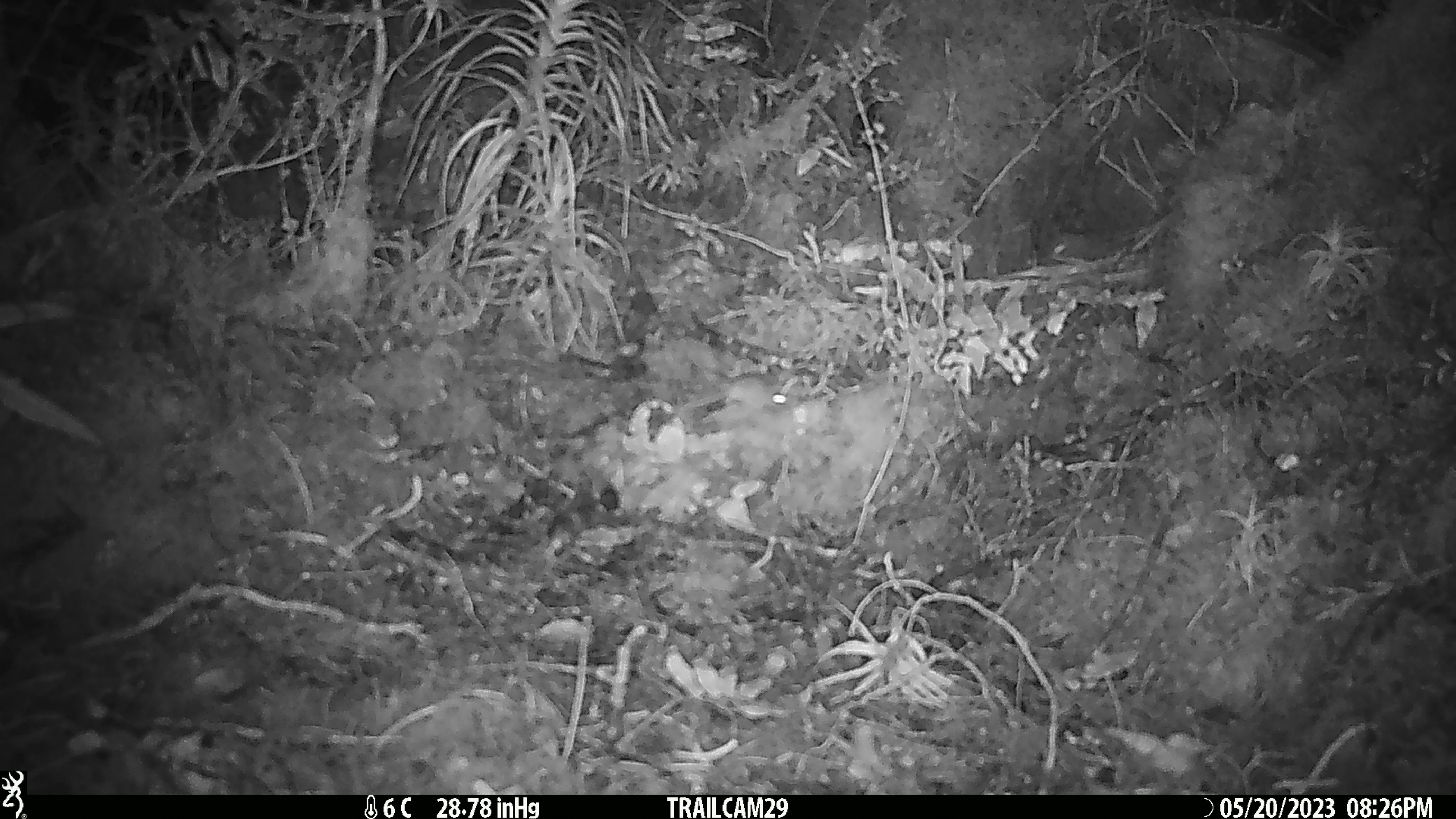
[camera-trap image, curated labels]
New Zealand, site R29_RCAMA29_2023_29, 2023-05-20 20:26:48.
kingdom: Animalia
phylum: Chordata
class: Mammalia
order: Rodentia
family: Muridae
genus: Mus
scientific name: Mus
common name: mouse